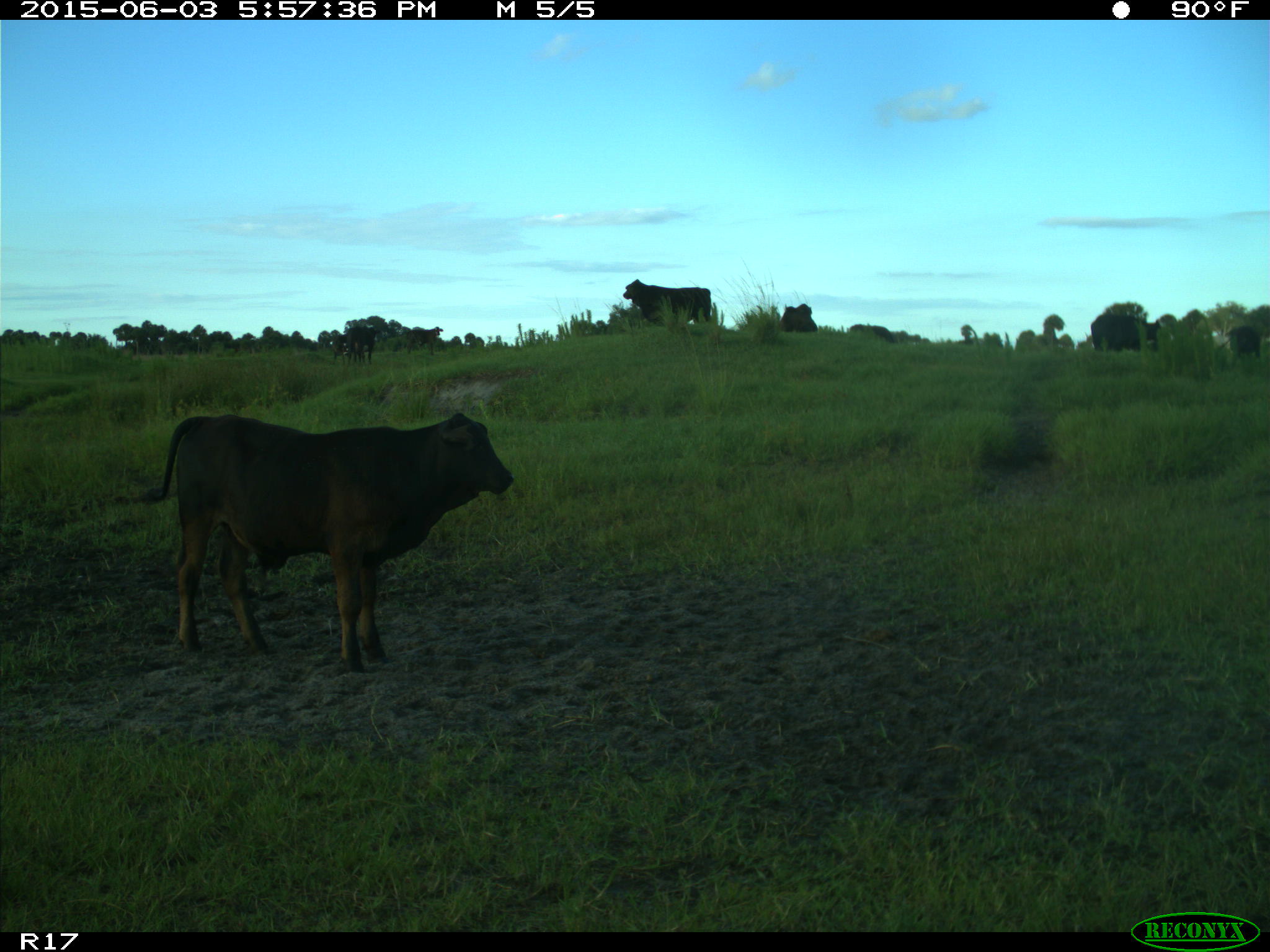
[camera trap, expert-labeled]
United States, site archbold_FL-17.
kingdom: Animalia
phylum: Chordata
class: Mammalia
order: Artiodactyla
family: Bovidae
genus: Bos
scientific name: Bos taurus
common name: domestic cow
Bos taurus (domestic cow).